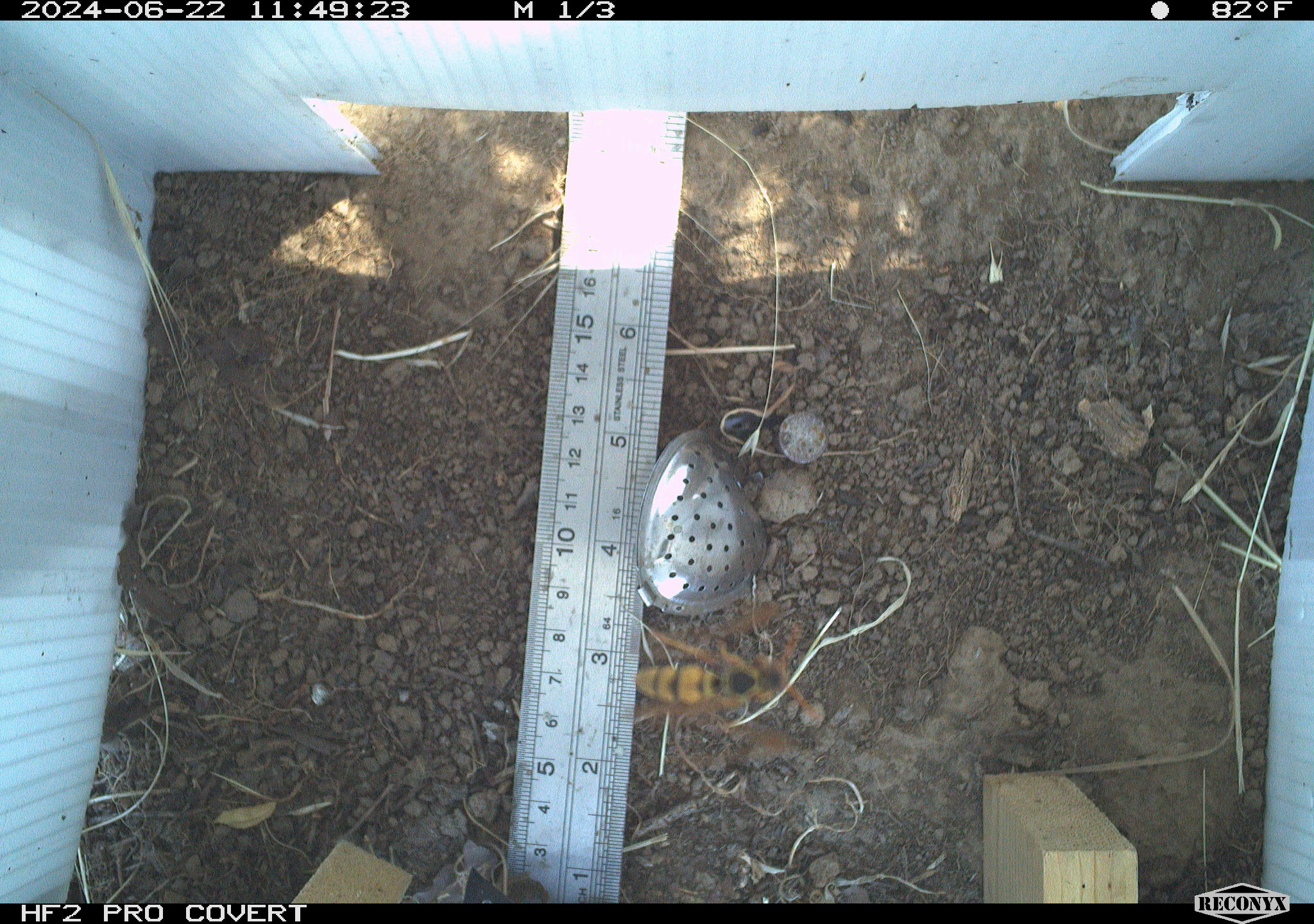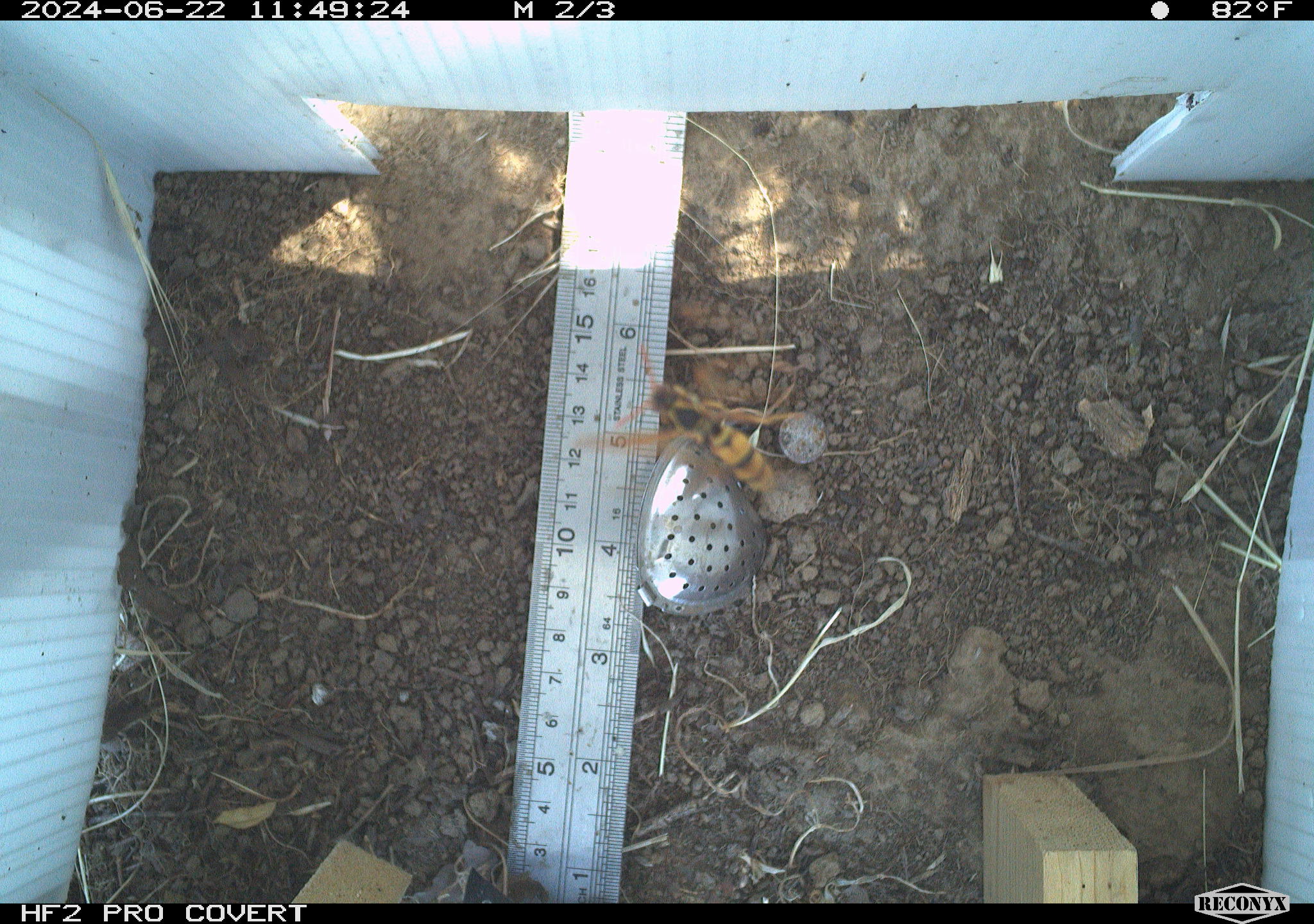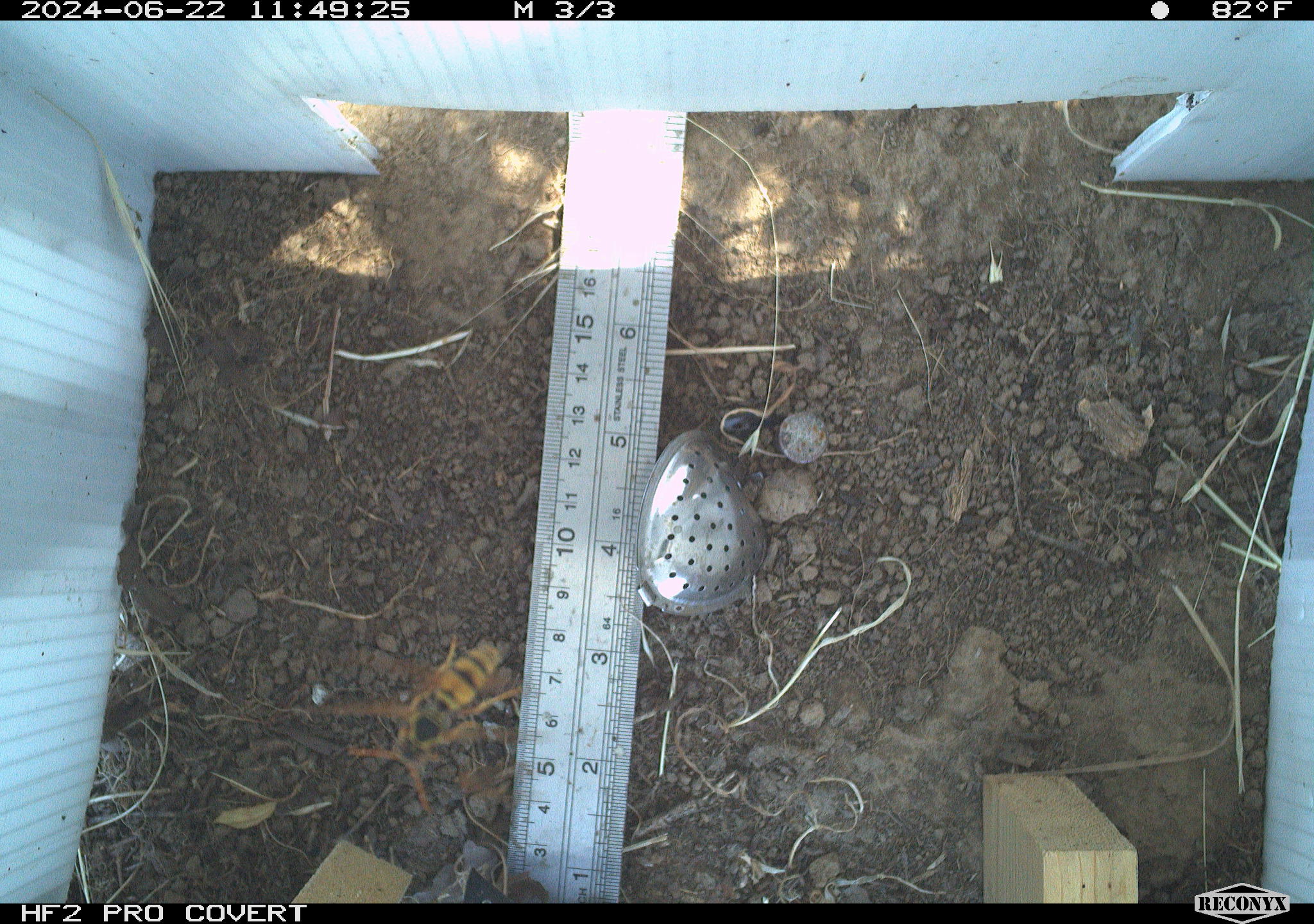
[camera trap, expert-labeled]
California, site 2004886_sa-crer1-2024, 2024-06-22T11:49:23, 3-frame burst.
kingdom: Animalia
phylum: Arthropoda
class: Insecta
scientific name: Insecta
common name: insect